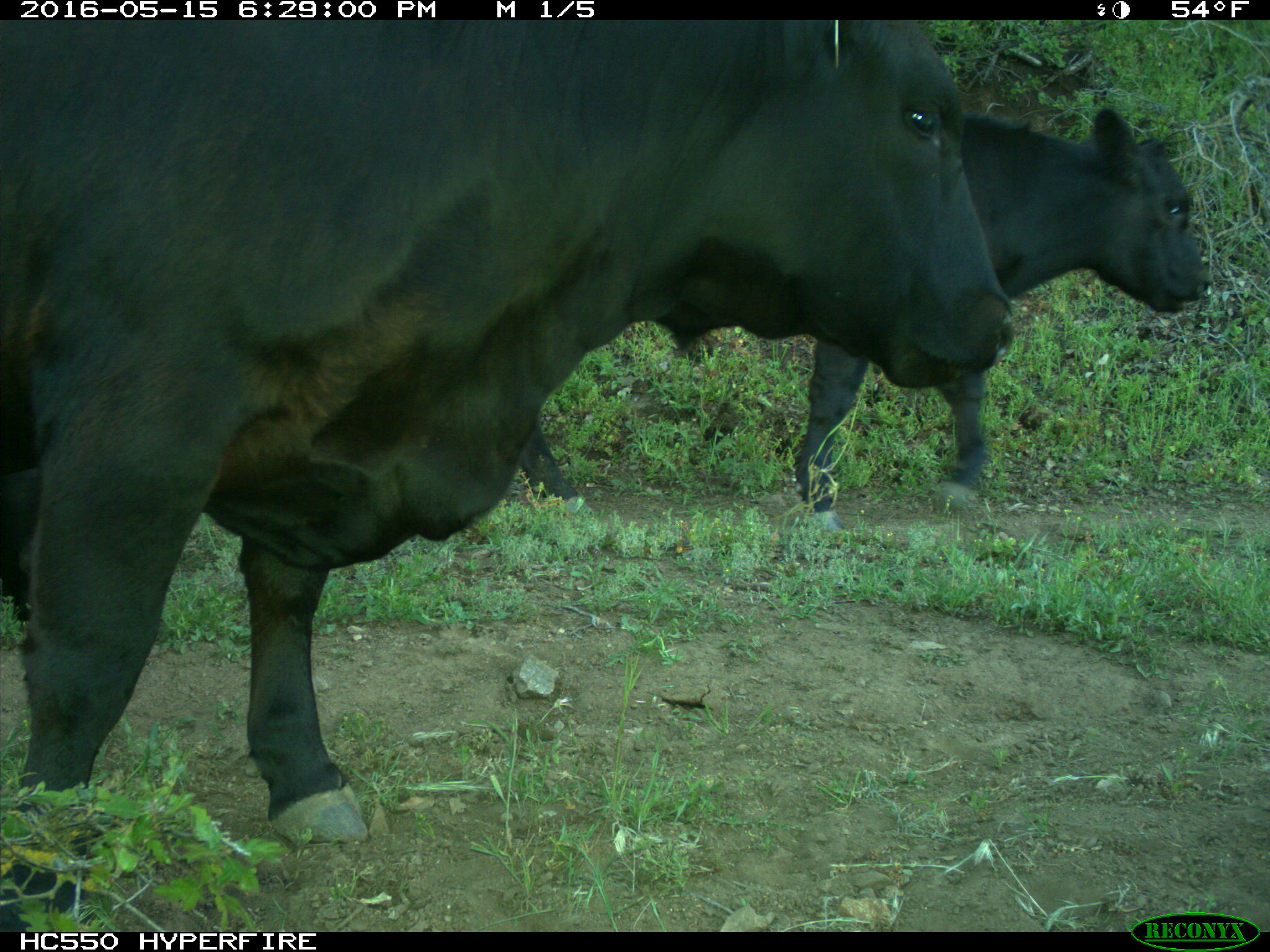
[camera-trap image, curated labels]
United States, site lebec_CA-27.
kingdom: Animalia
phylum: Chordata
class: Mammalia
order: Artiodactyla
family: Bovidae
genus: Bos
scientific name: Bos taurus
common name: domestic cow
Bos taurus (domestic cow).